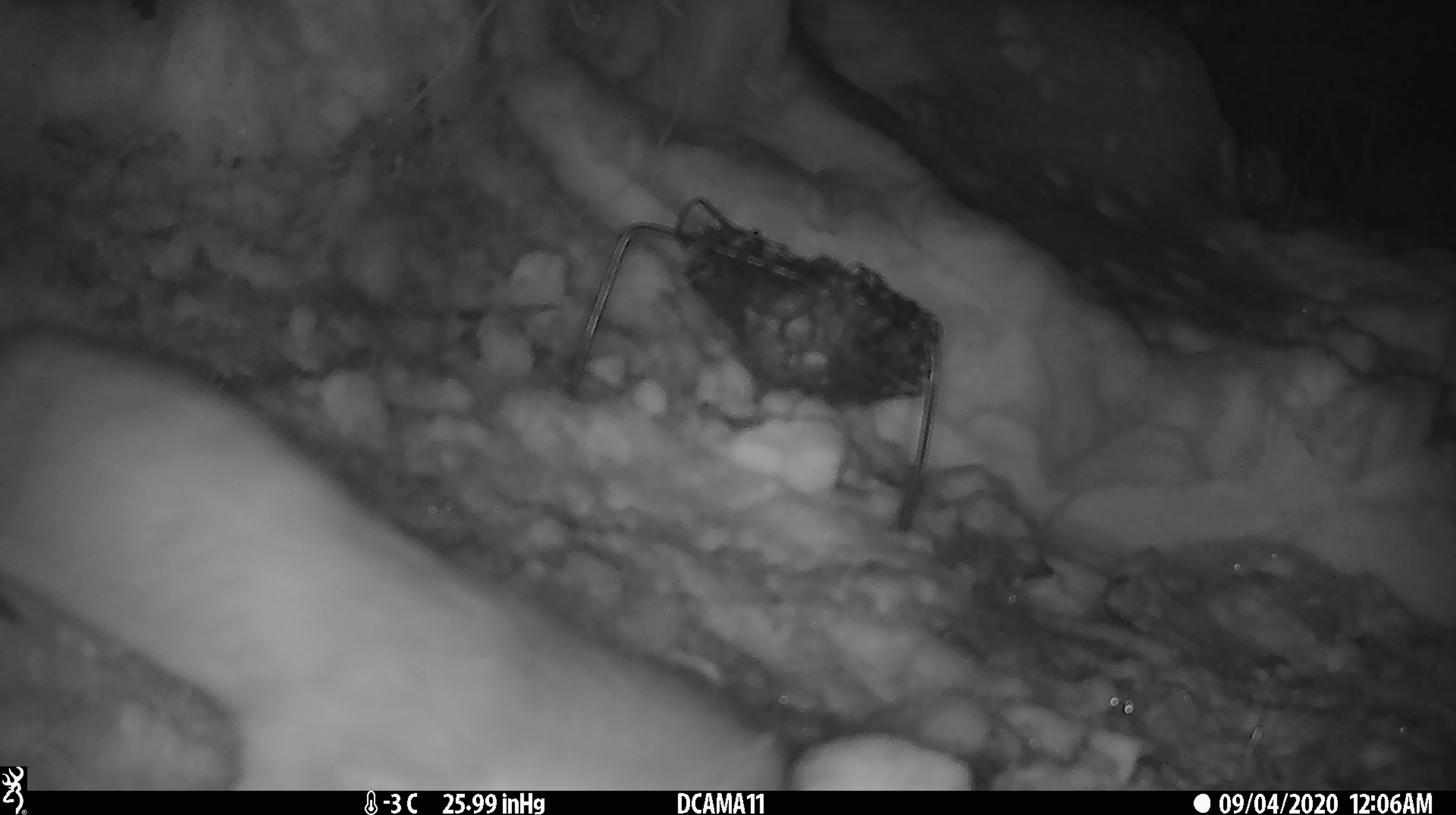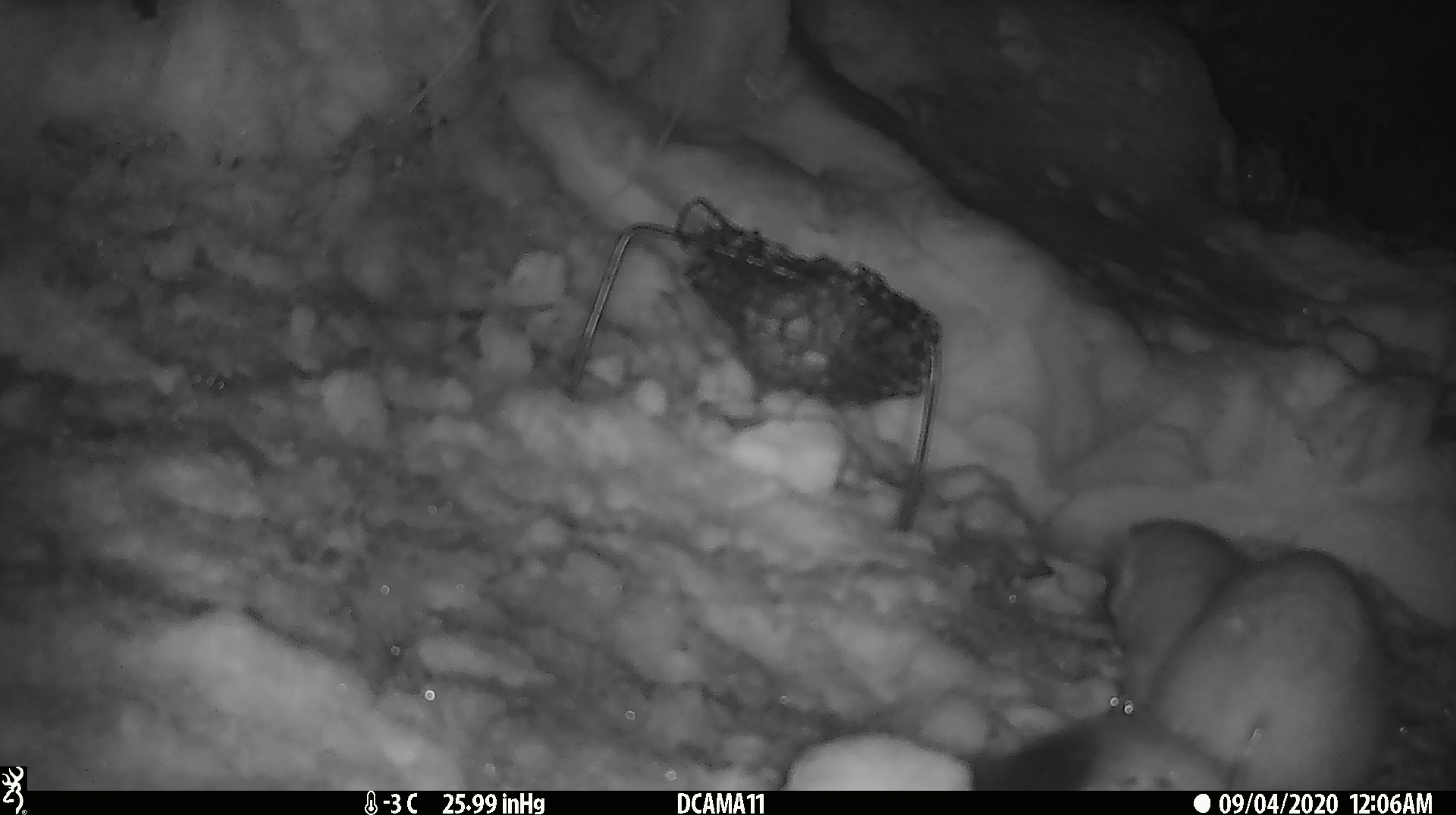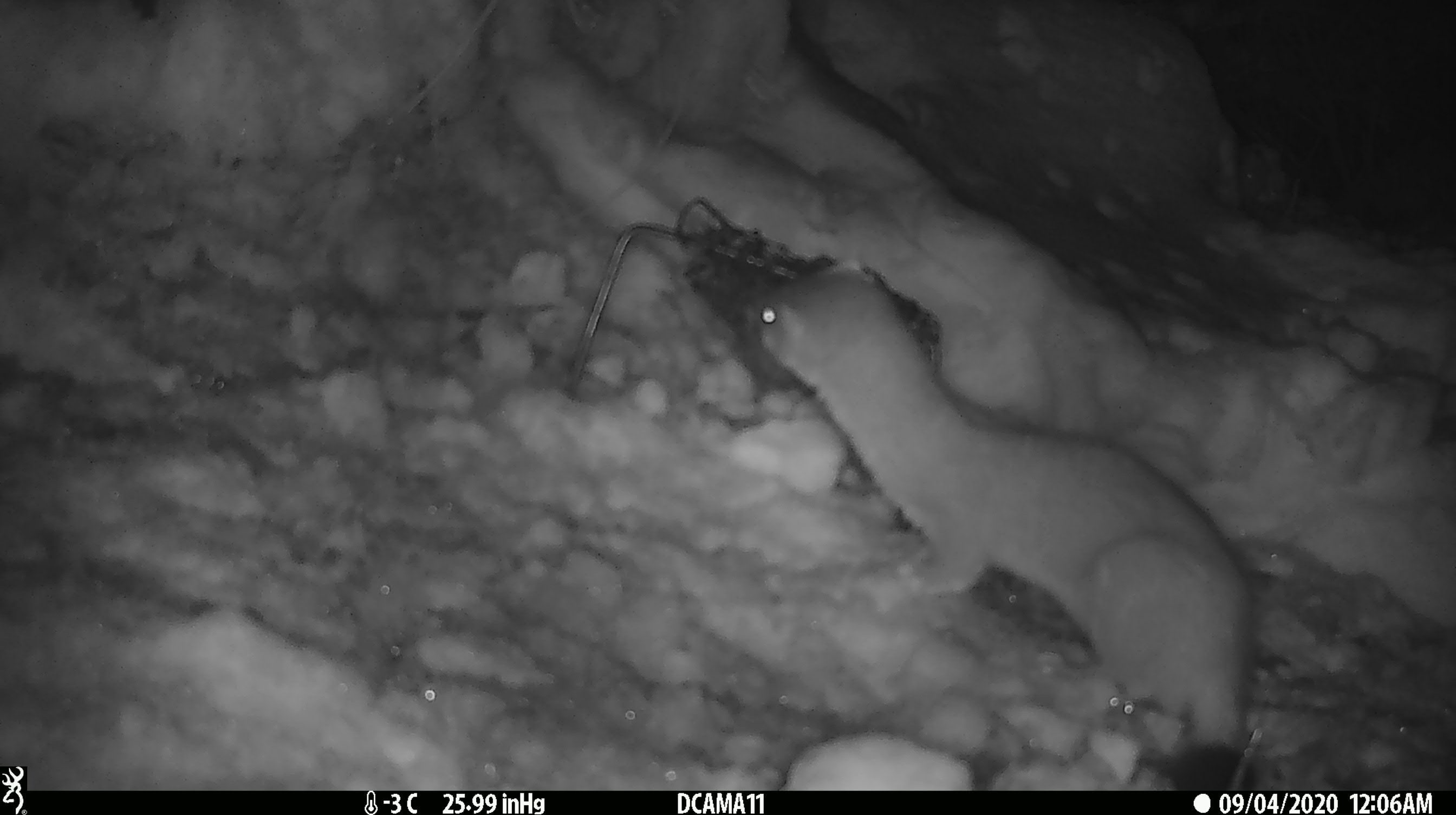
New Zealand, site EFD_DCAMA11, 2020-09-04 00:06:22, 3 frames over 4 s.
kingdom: Animalia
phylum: Chordata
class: Mammalia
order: Carnivora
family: Mustelidae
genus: Mustela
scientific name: Mustela erminea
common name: stoat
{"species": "stoat (Mustela erminea)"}